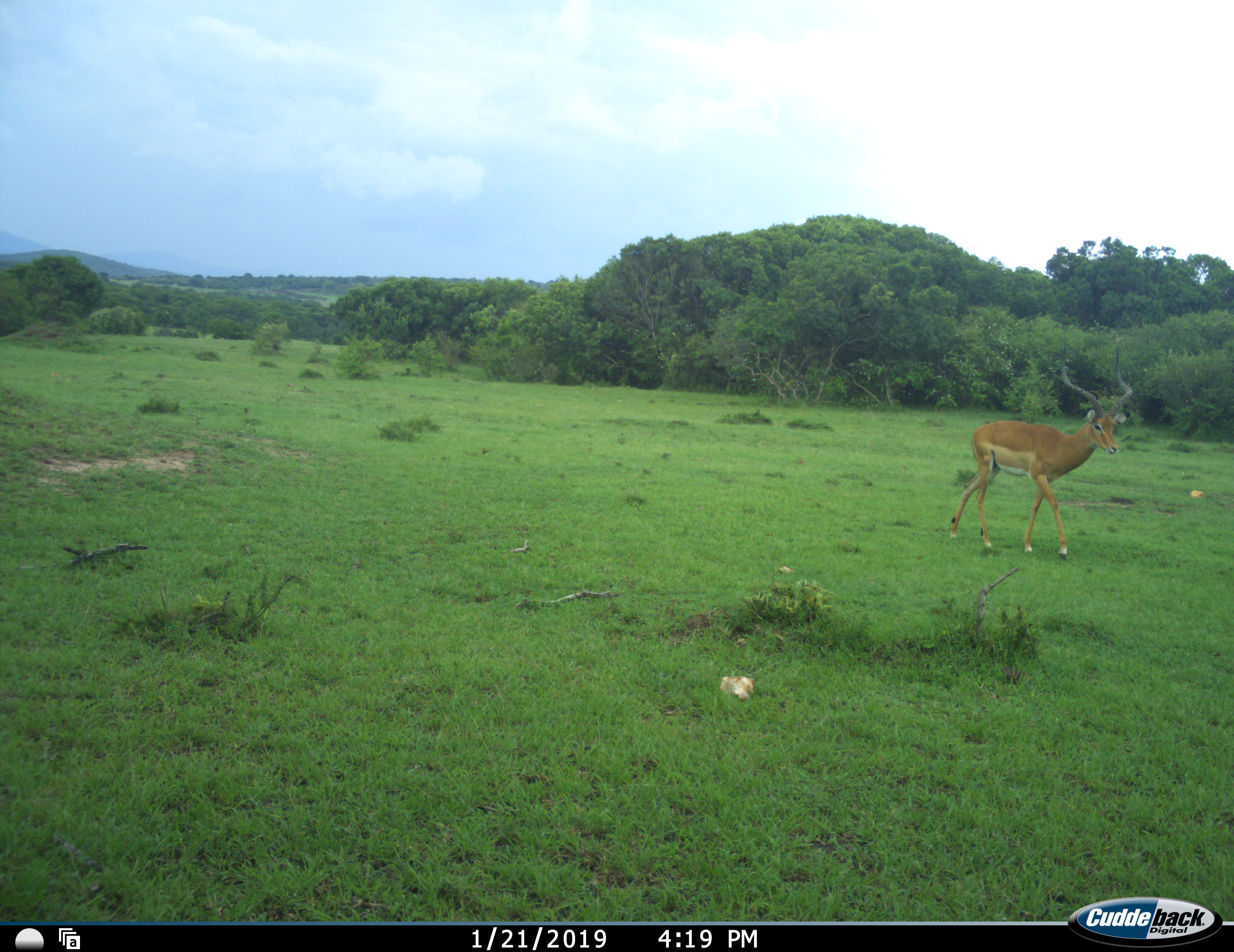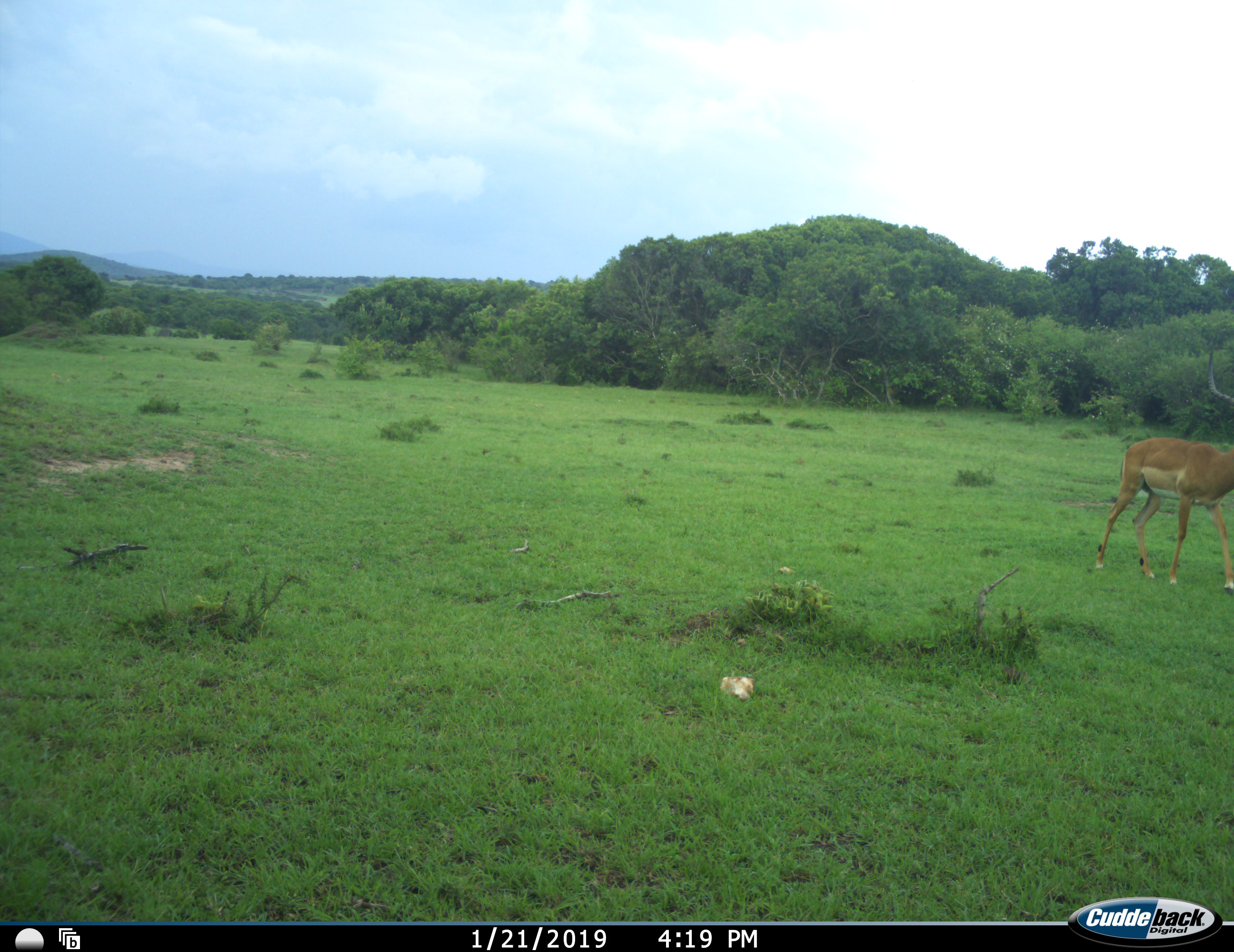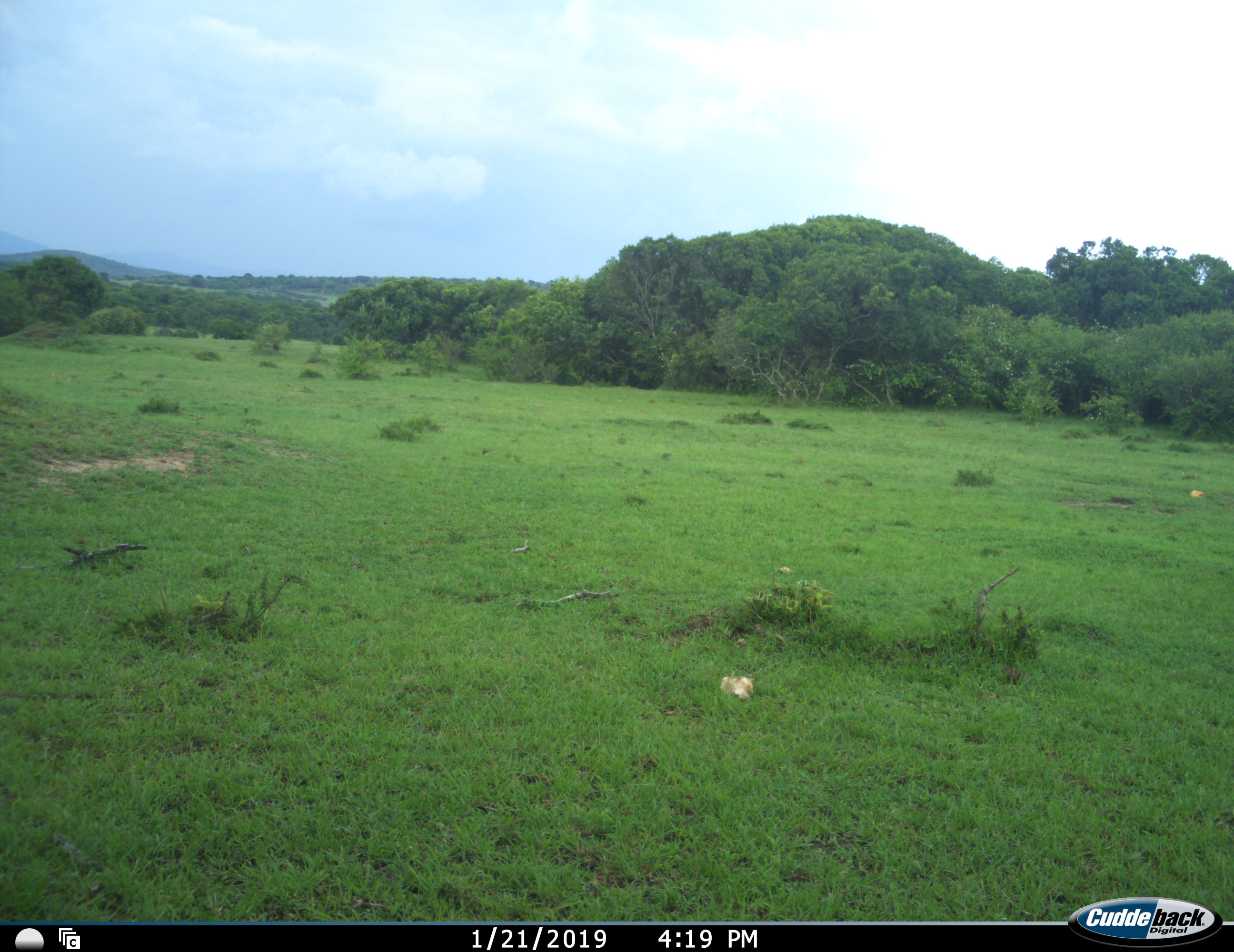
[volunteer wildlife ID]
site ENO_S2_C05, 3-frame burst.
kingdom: Animalia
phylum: Chordata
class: Mammalia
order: Artiodactyla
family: Bovidae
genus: Aepyceros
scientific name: Aepyceros melampus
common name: impala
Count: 1.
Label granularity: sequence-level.